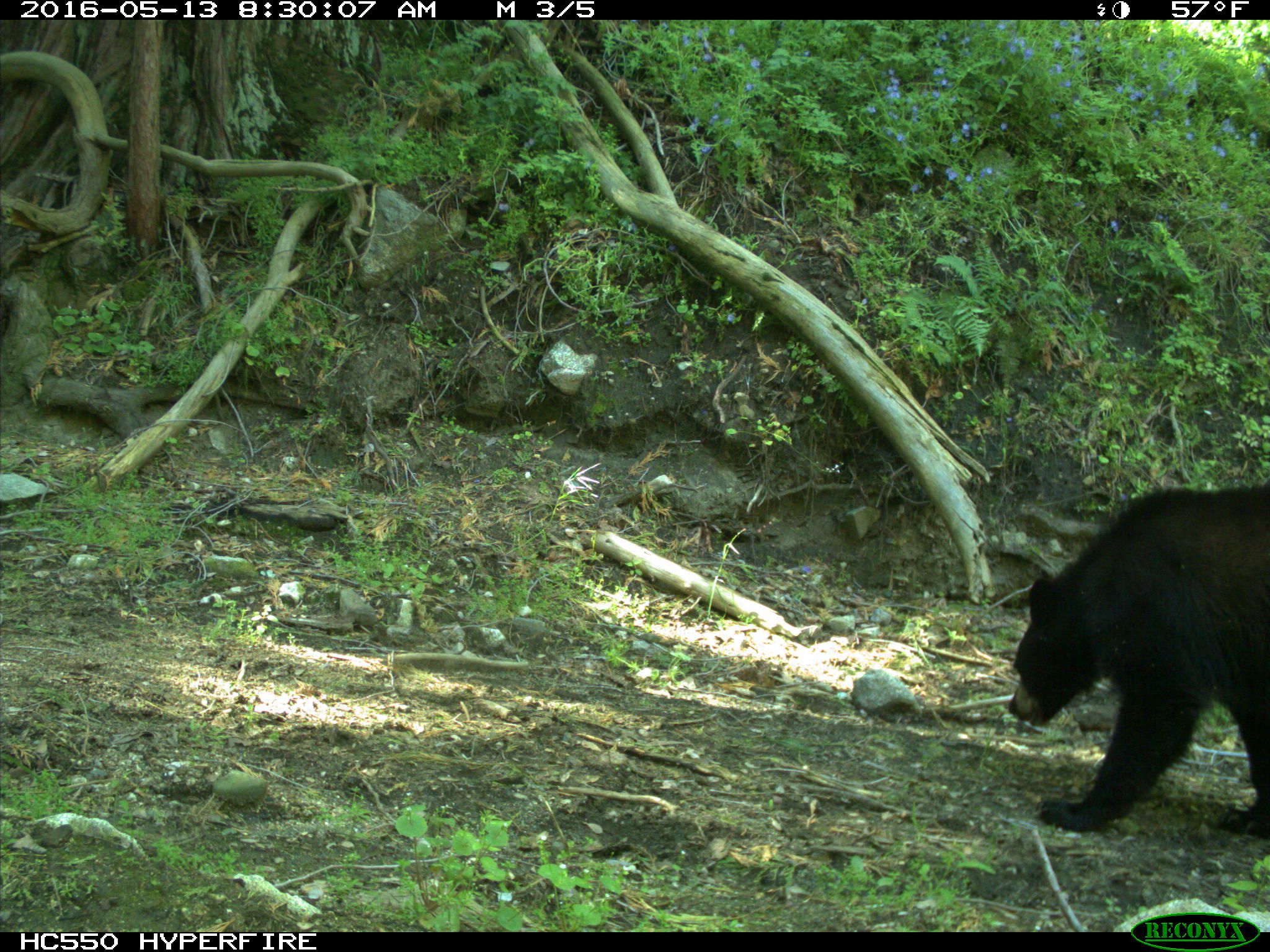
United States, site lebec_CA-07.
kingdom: Animalia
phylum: Chordata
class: Mammalia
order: Carnivora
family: Ursidae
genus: Ursus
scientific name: Ursus americanus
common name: american black bear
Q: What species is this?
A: Ursus americanus (american black bear).